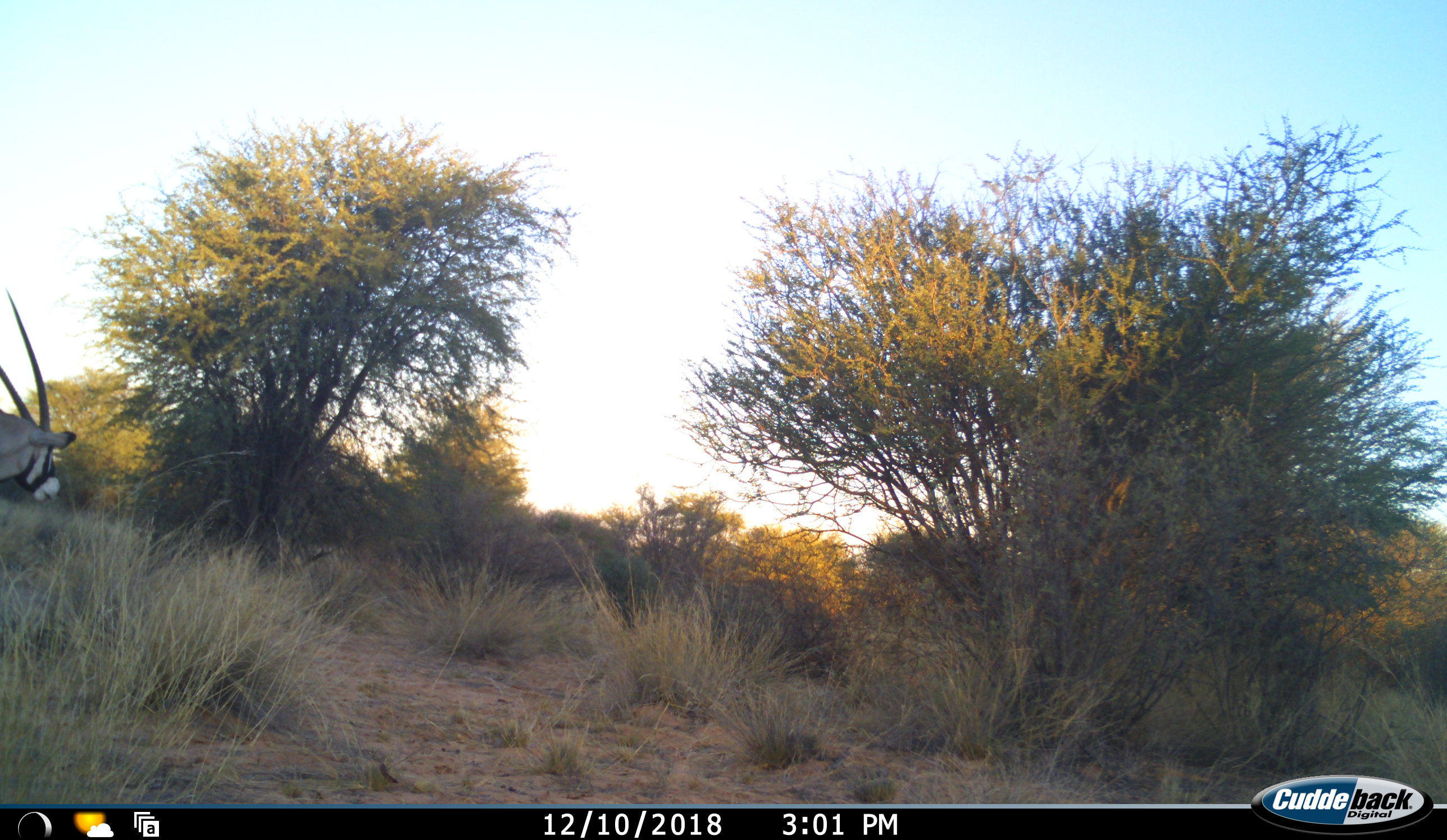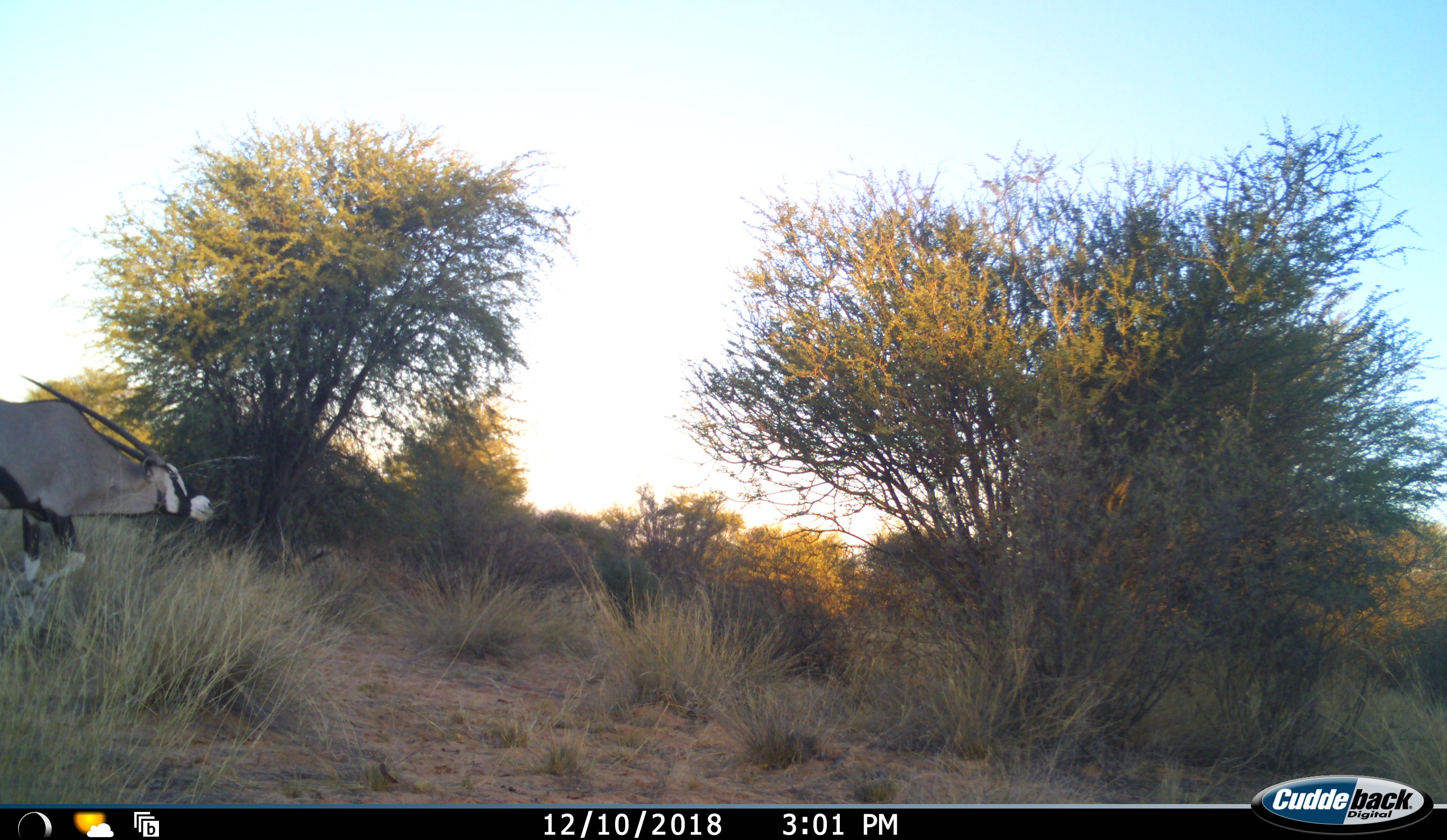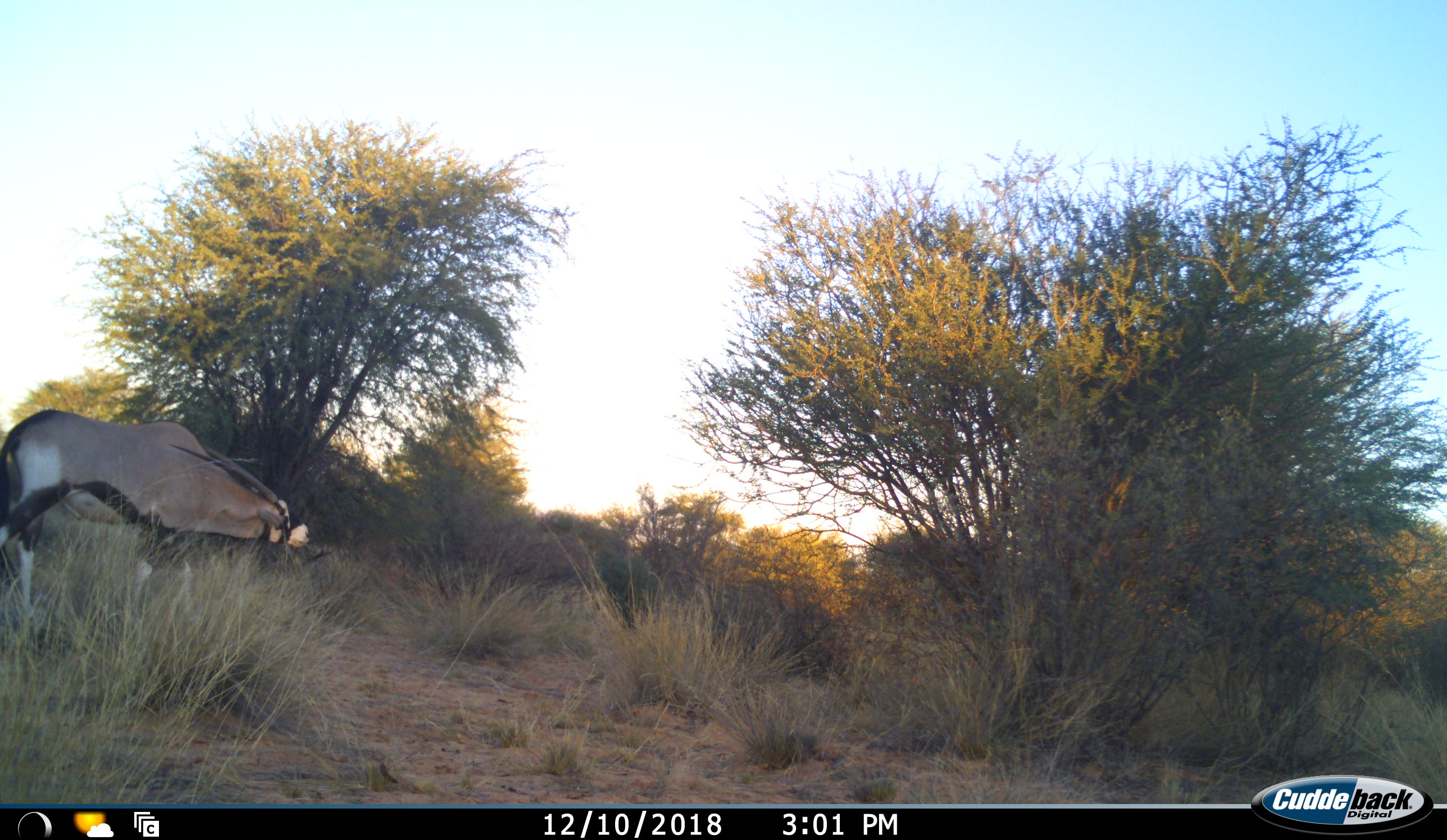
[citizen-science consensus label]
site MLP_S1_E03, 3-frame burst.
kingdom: Animalia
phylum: Chordata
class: Mammalia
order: Artiodactyla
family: Bovidae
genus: Oryx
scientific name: Oryx gazella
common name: gemsbok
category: oryx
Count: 1.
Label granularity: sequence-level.